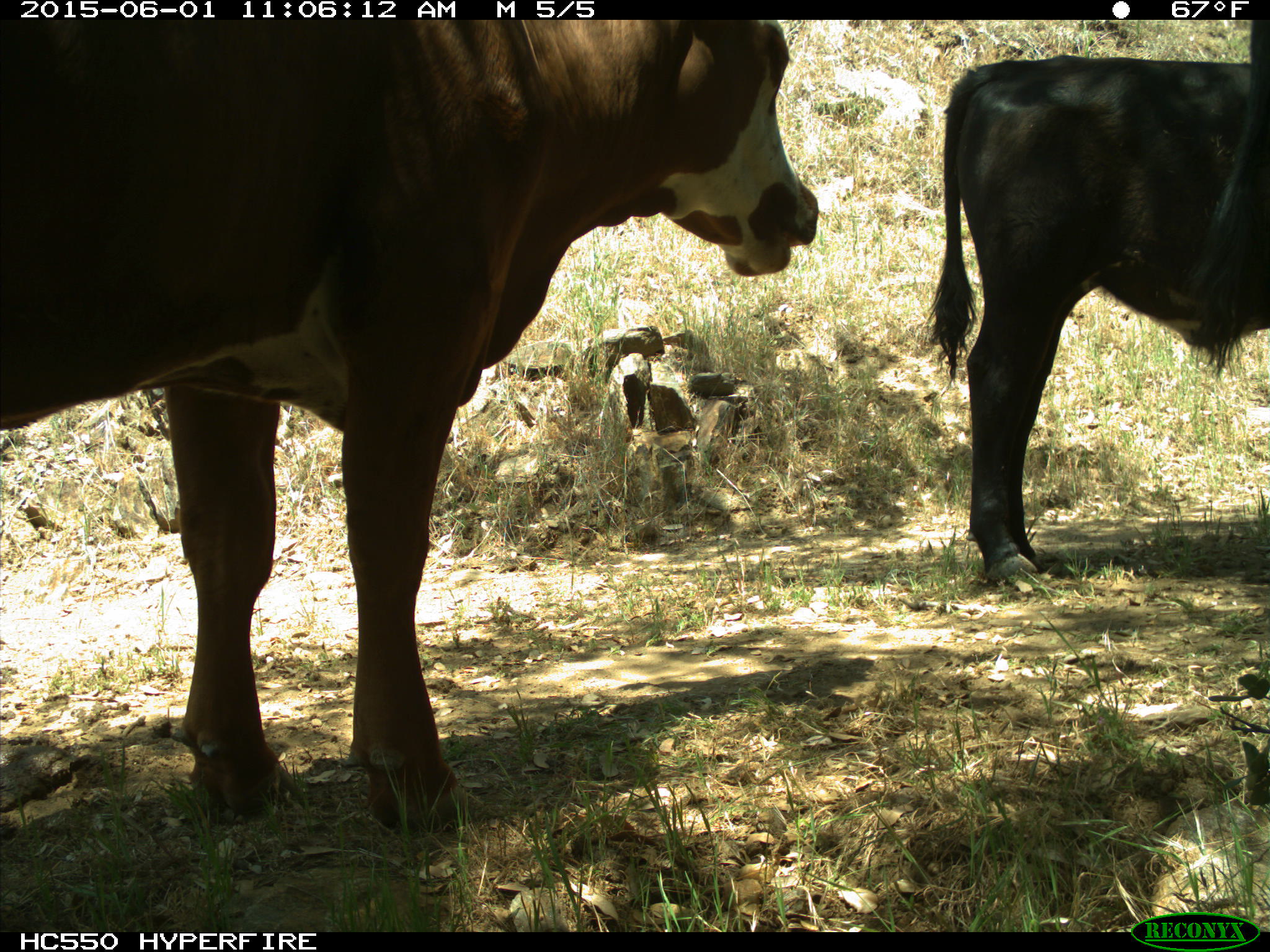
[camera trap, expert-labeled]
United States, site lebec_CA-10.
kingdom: Animalia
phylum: Chordata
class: Mammalia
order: Artiodactyla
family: Bovidae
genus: Bos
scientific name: Bos taurus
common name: domestic cow